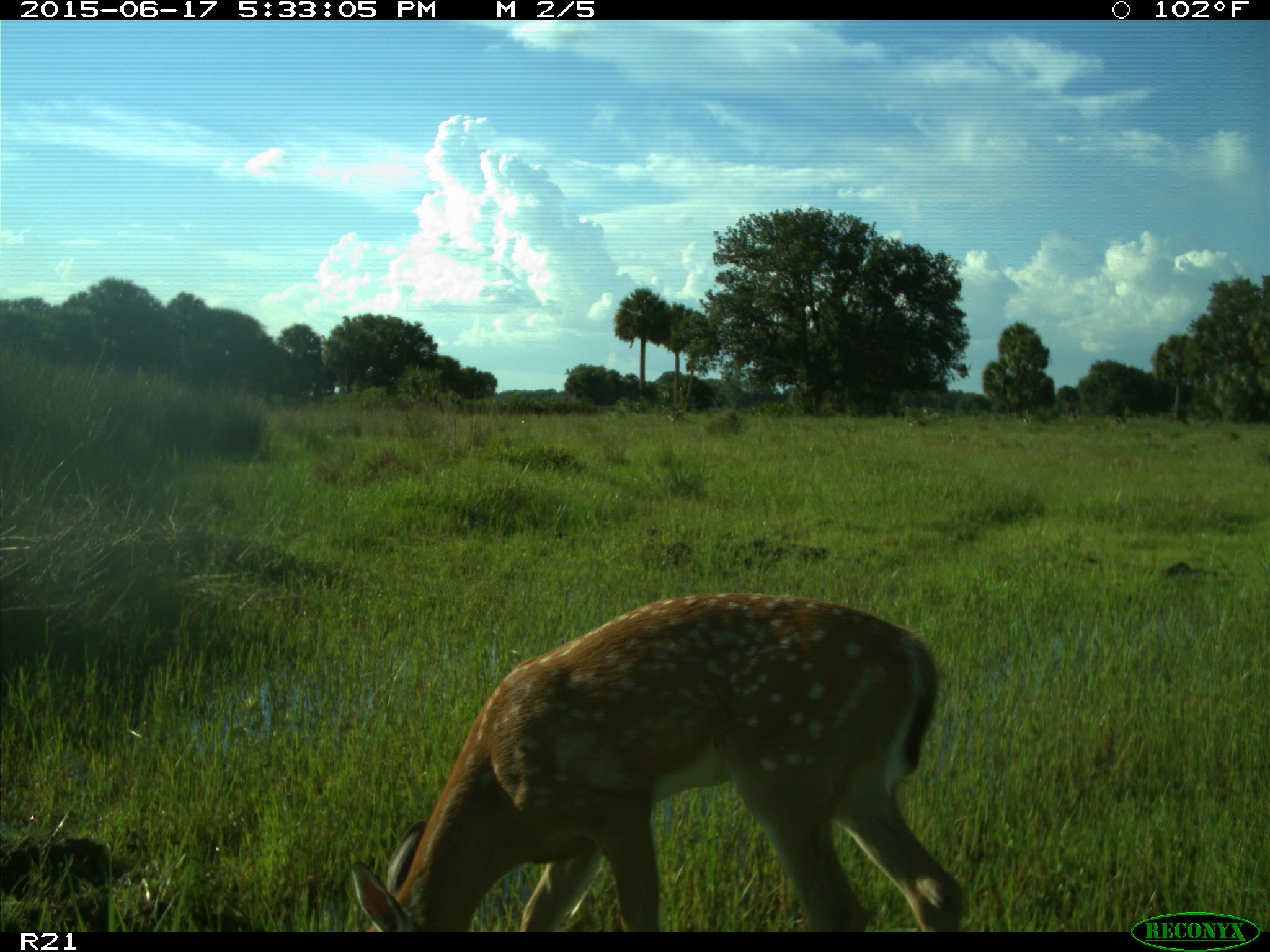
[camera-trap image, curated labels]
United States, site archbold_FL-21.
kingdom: Animalia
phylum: Chordata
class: Mammalia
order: Artiodactyla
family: Cervidae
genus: Odocoileus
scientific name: Odocoileus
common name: deer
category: unidentified deer